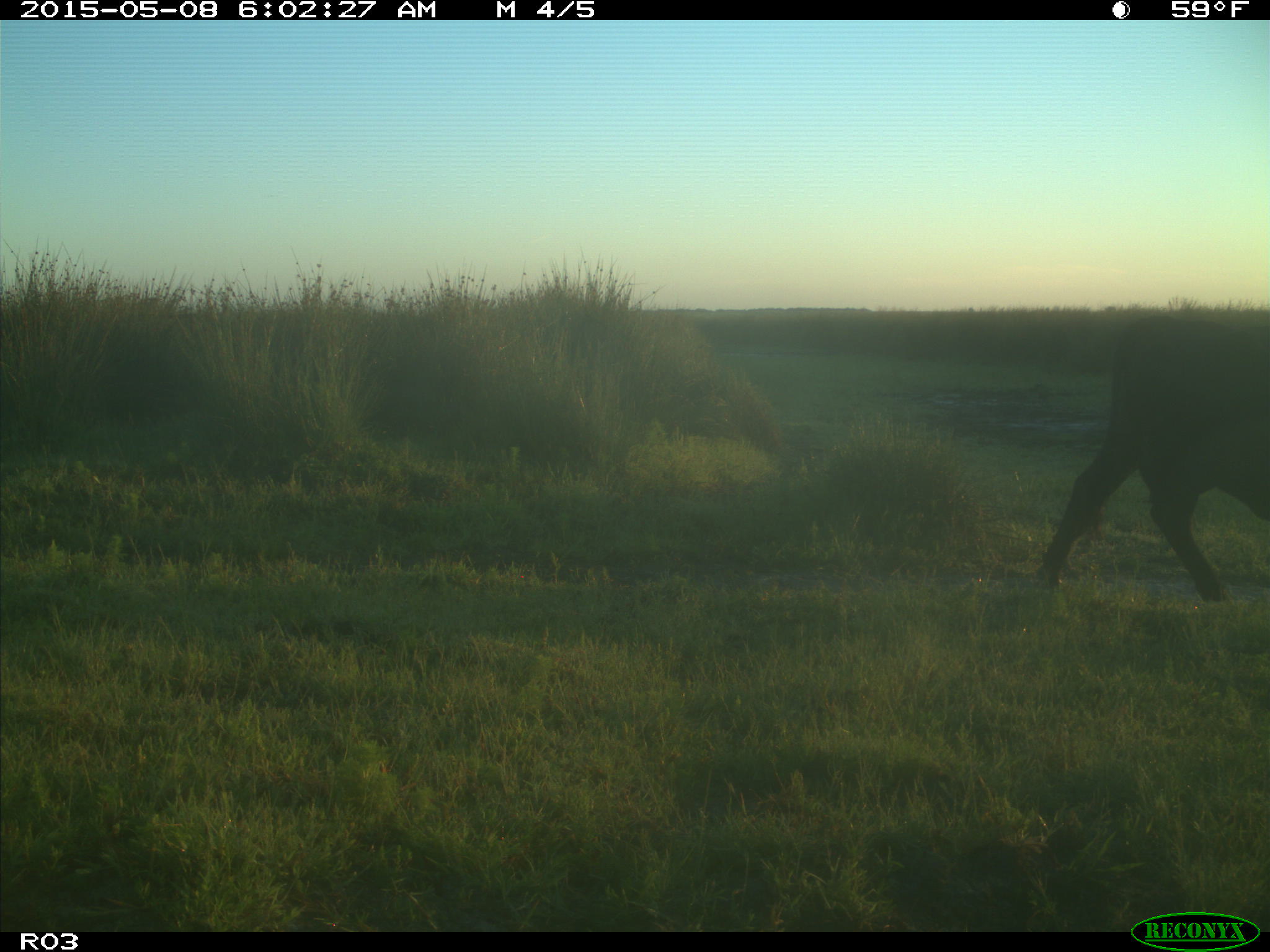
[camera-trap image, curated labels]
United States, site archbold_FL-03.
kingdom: Animalia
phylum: Chordata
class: Mammalia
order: Artiodactyla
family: Bovidae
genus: Bos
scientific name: Bos taurus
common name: domestic cow